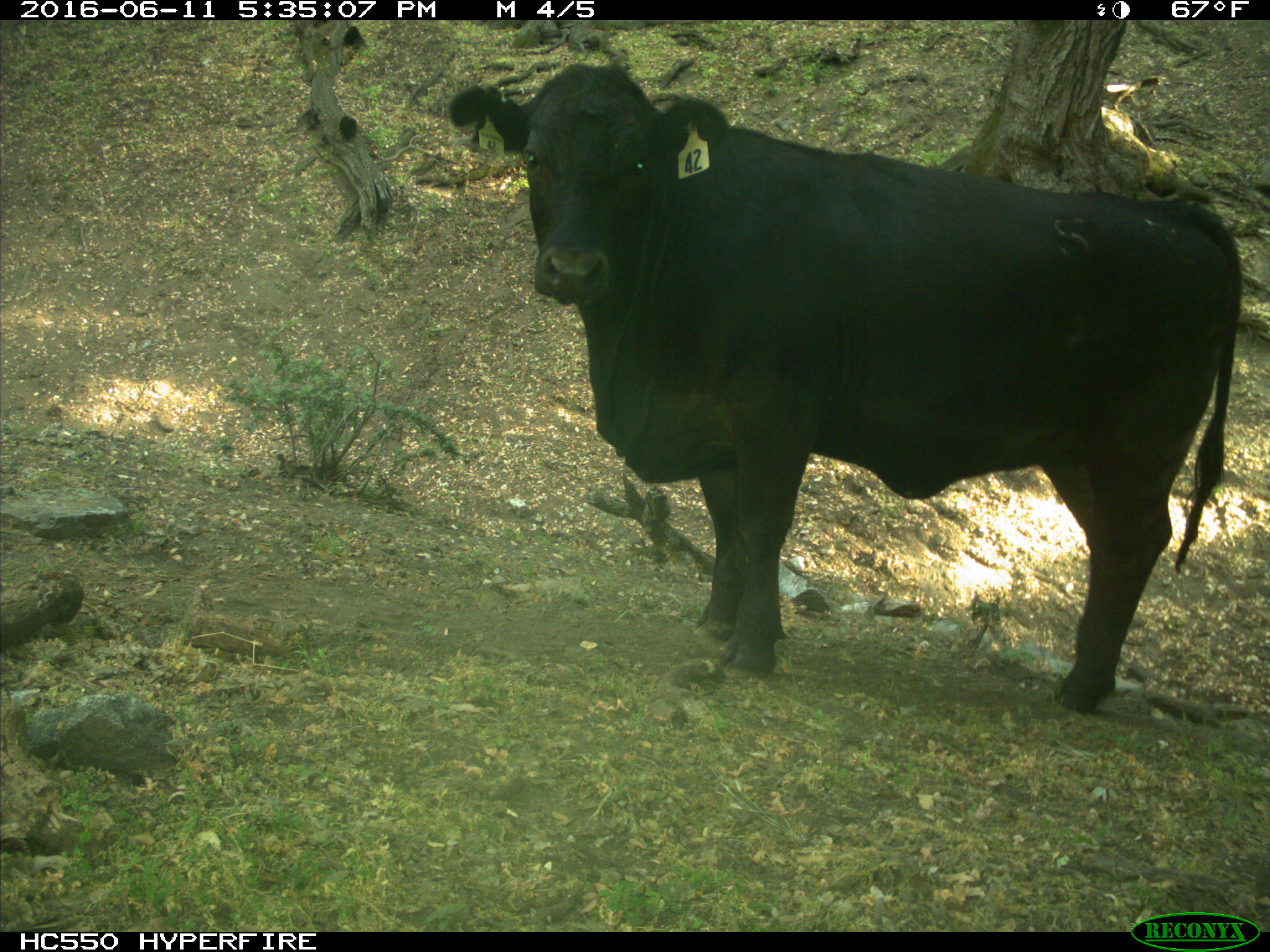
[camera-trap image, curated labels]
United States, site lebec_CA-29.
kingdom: Animalia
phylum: Chordata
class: Mammalia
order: Artiodactyla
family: Bovidae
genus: Bos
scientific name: Bos taurus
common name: domestic cow